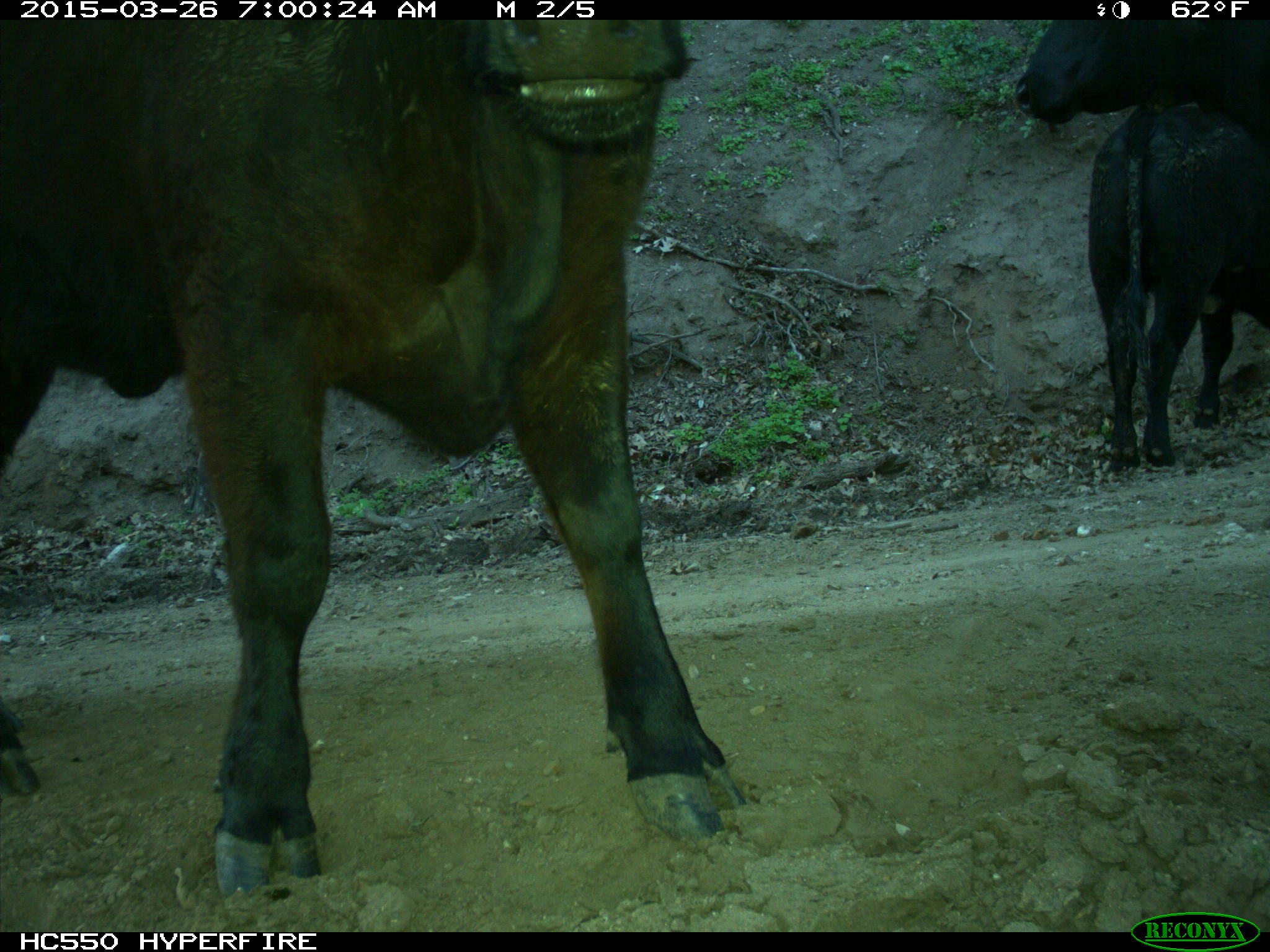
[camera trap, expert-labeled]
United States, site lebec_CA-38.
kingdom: Animalia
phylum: Chordata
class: Mammalia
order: Artiodactyla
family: Bovidae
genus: Bos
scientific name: Bos taurus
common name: domestic cow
Bos taurus (domestic cow).